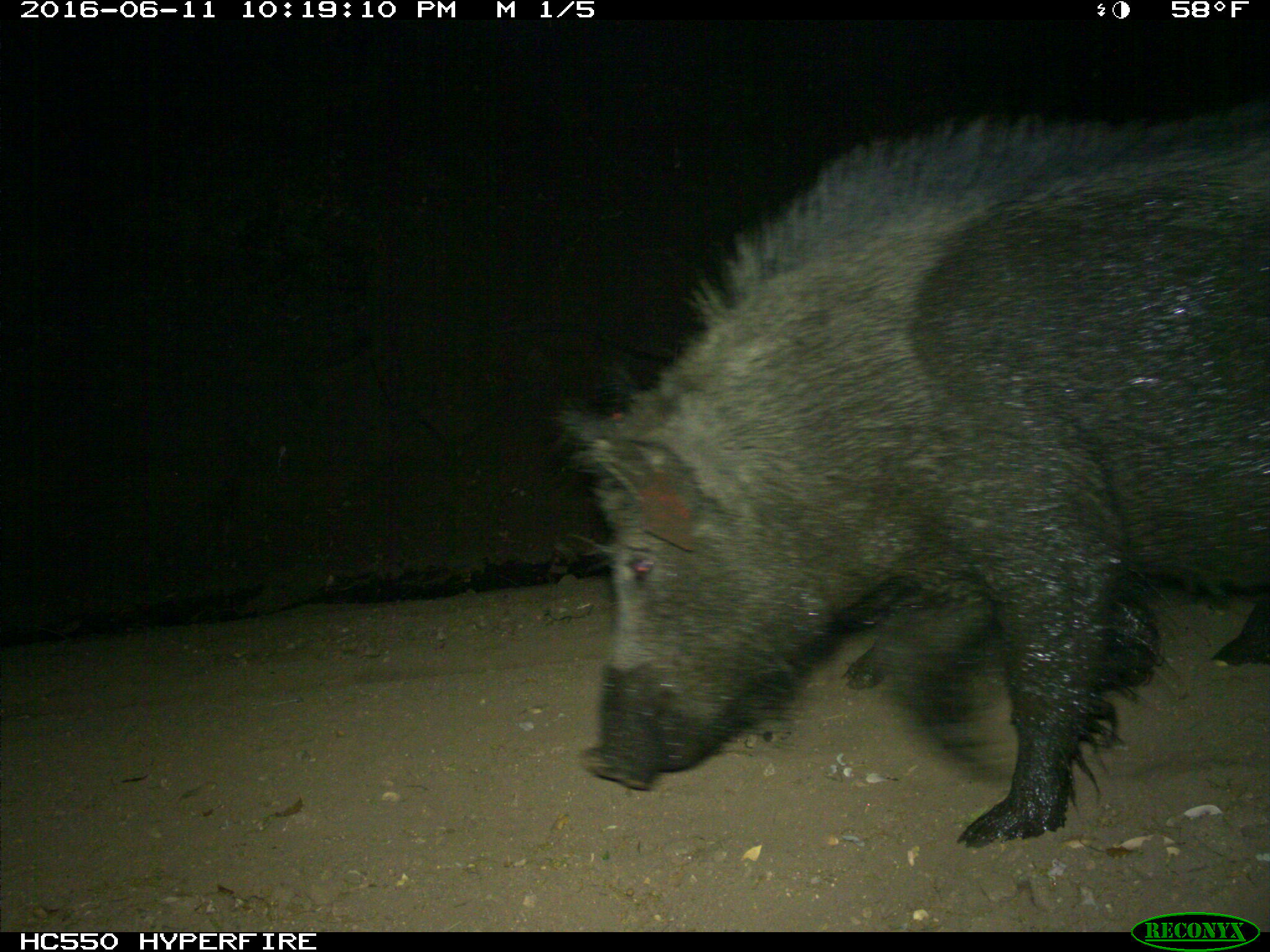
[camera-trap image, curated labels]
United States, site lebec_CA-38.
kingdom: Animalia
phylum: Chordata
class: Mammalia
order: Artiodactyla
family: Suidae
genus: Sus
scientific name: Sus scrofa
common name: wild boar